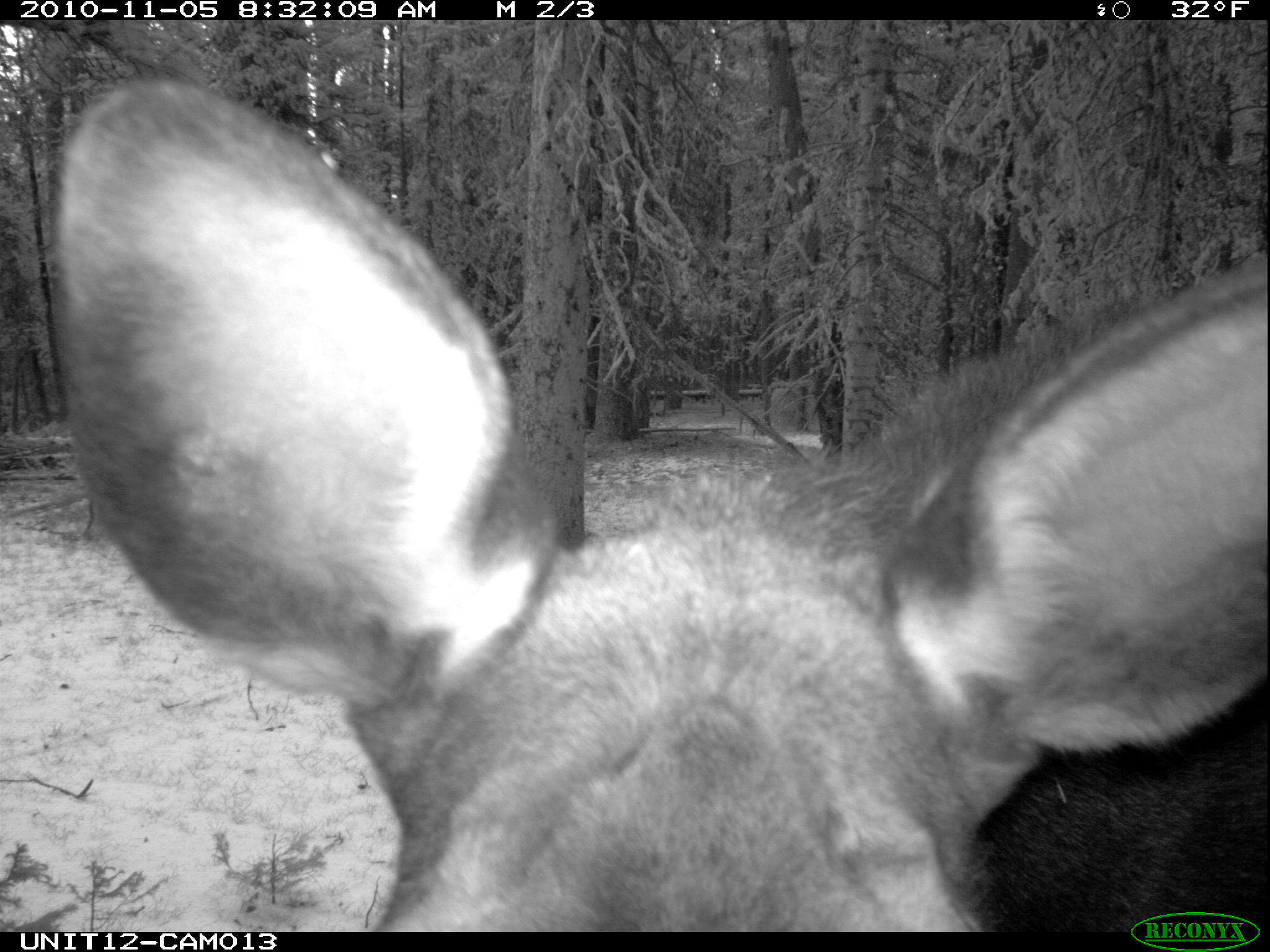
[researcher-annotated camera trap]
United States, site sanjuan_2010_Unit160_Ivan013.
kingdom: Animalia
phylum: Chordata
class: Mammalia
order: Artiodactyla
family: Cervidae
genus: Alces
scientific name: Alces alces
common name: moose